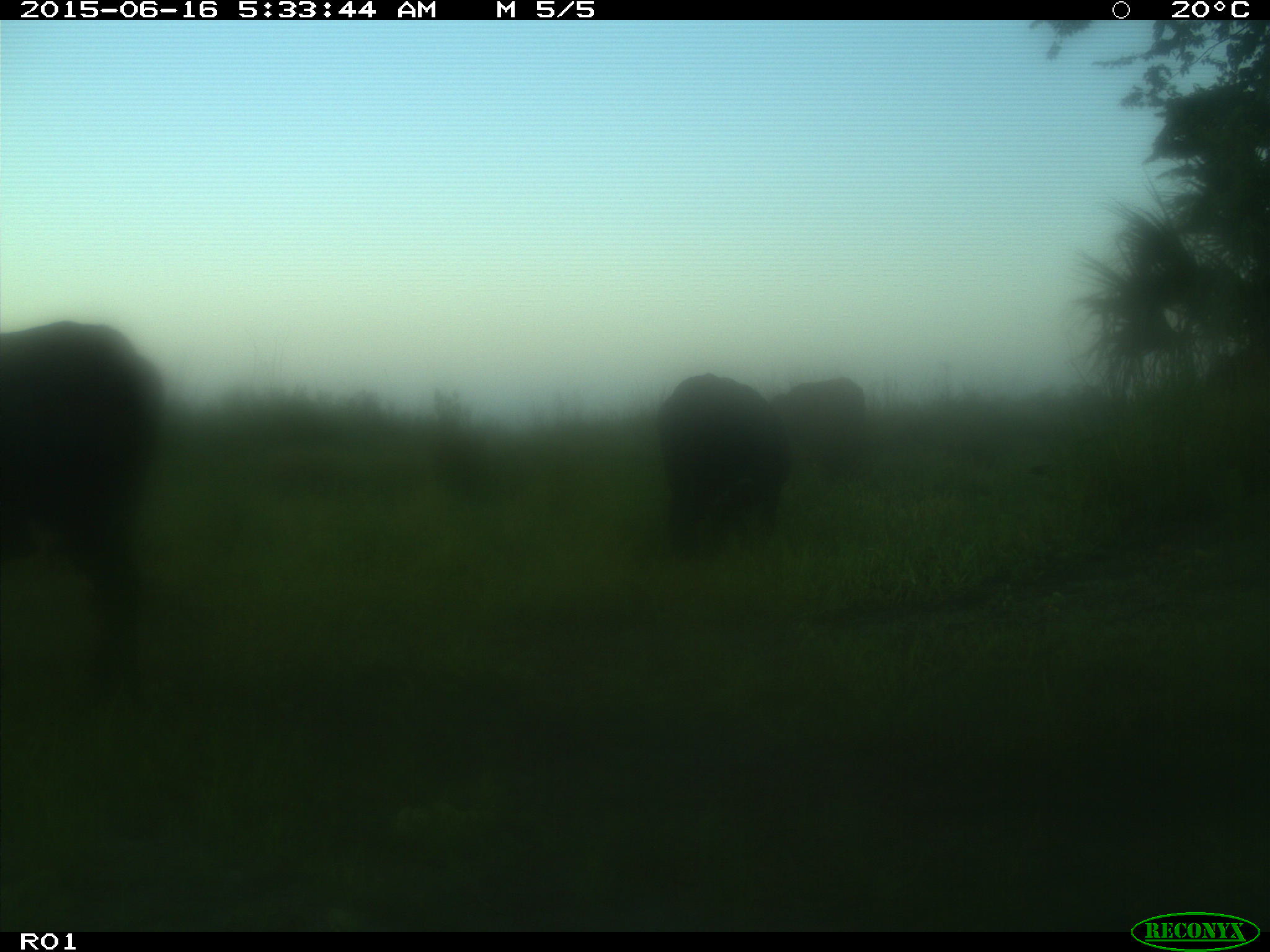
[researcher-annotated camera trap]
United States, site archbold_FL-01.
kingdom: Animalia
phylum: Chordata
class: Mammalia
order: Artiodactyla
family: Bovidae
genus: Bos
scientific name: Bos taurus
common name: domestic cow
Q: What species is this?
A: Bos taurus (domestic cow).